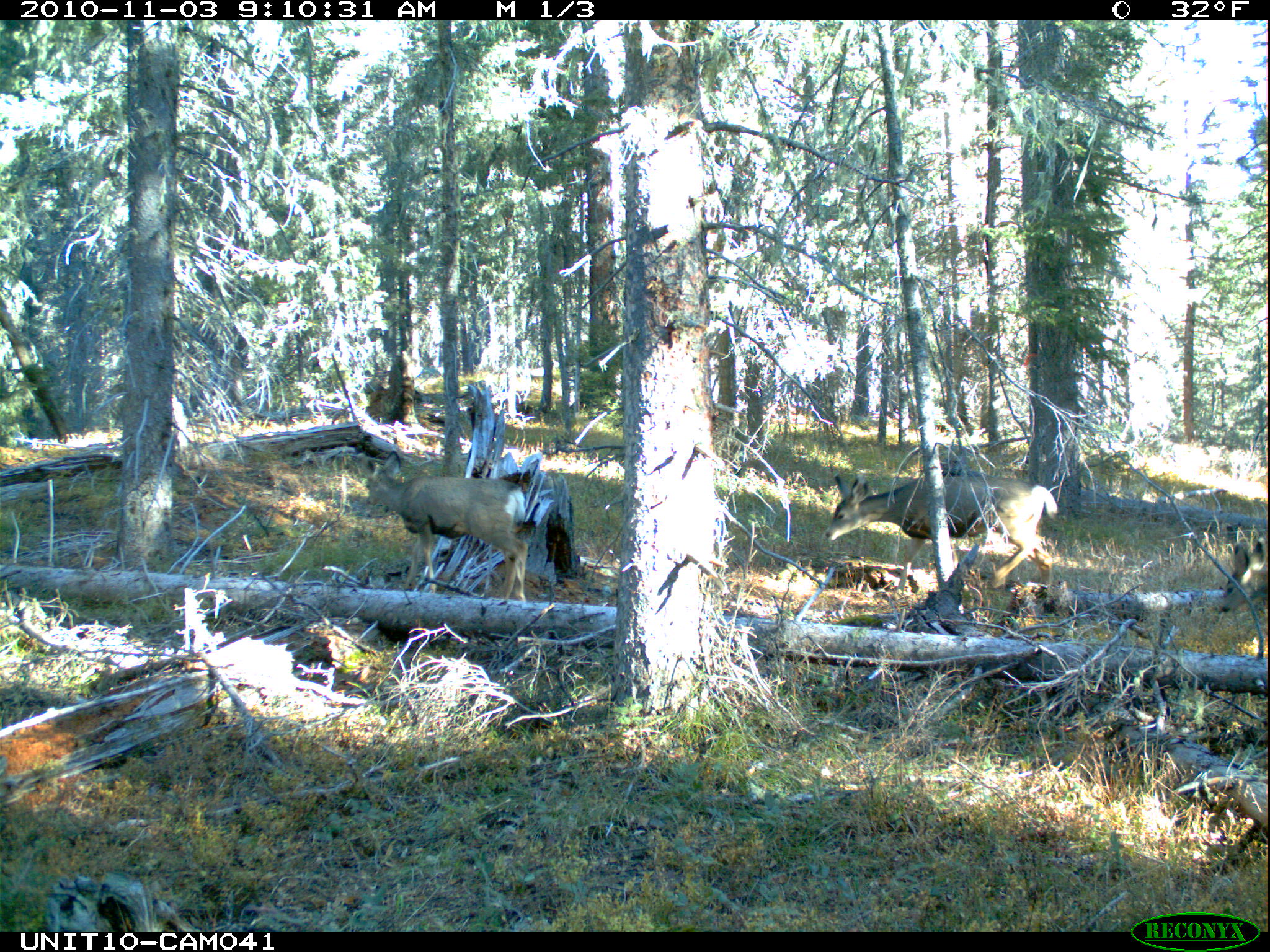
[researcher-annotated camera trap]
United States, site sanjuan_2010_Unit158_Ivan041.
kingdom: Animalia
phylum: Chordata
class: Mammalia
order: Artiodactyla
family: Cervidae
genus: Odocoileus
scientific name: Odocoileus hemionus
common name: mule deer